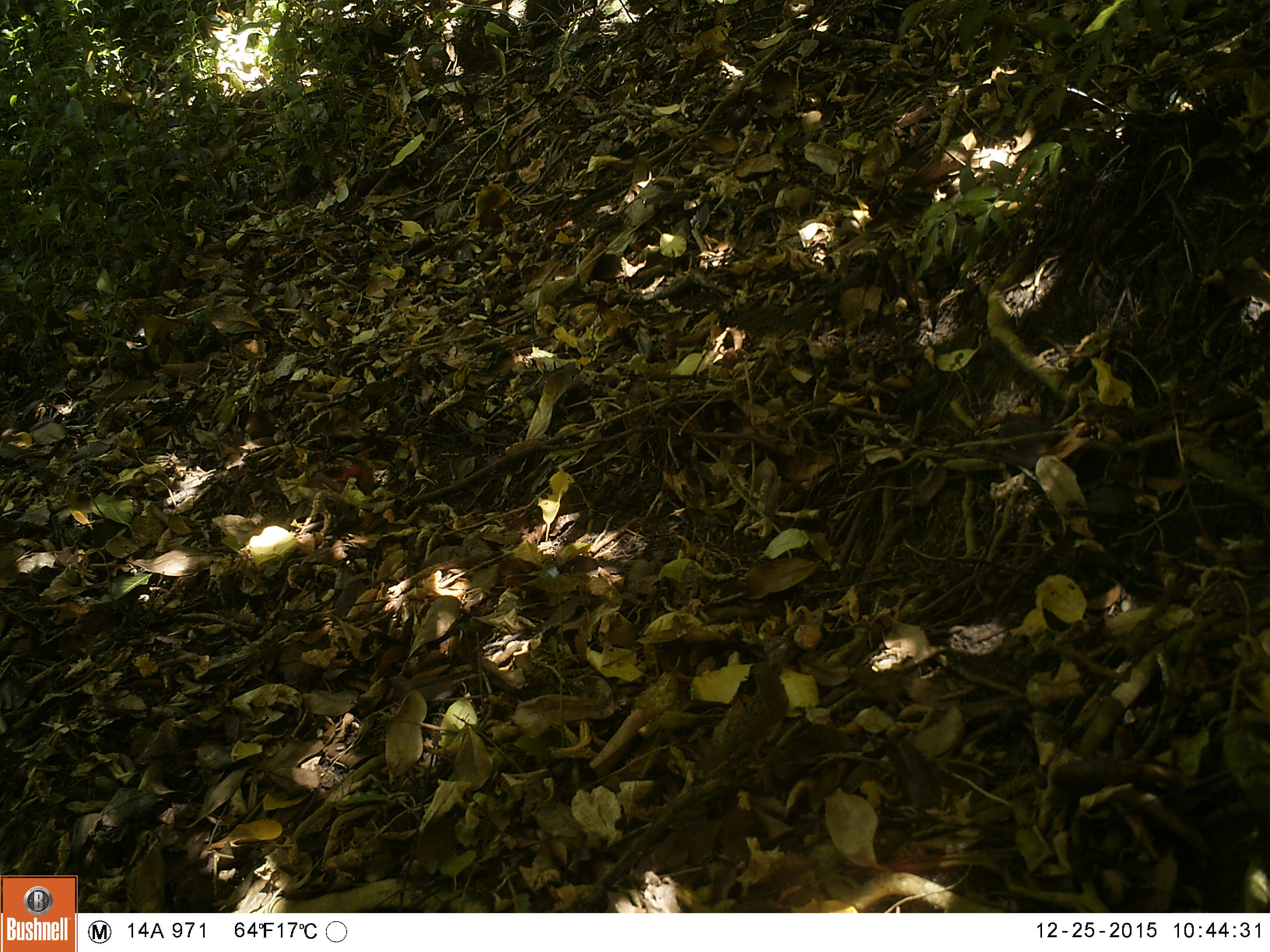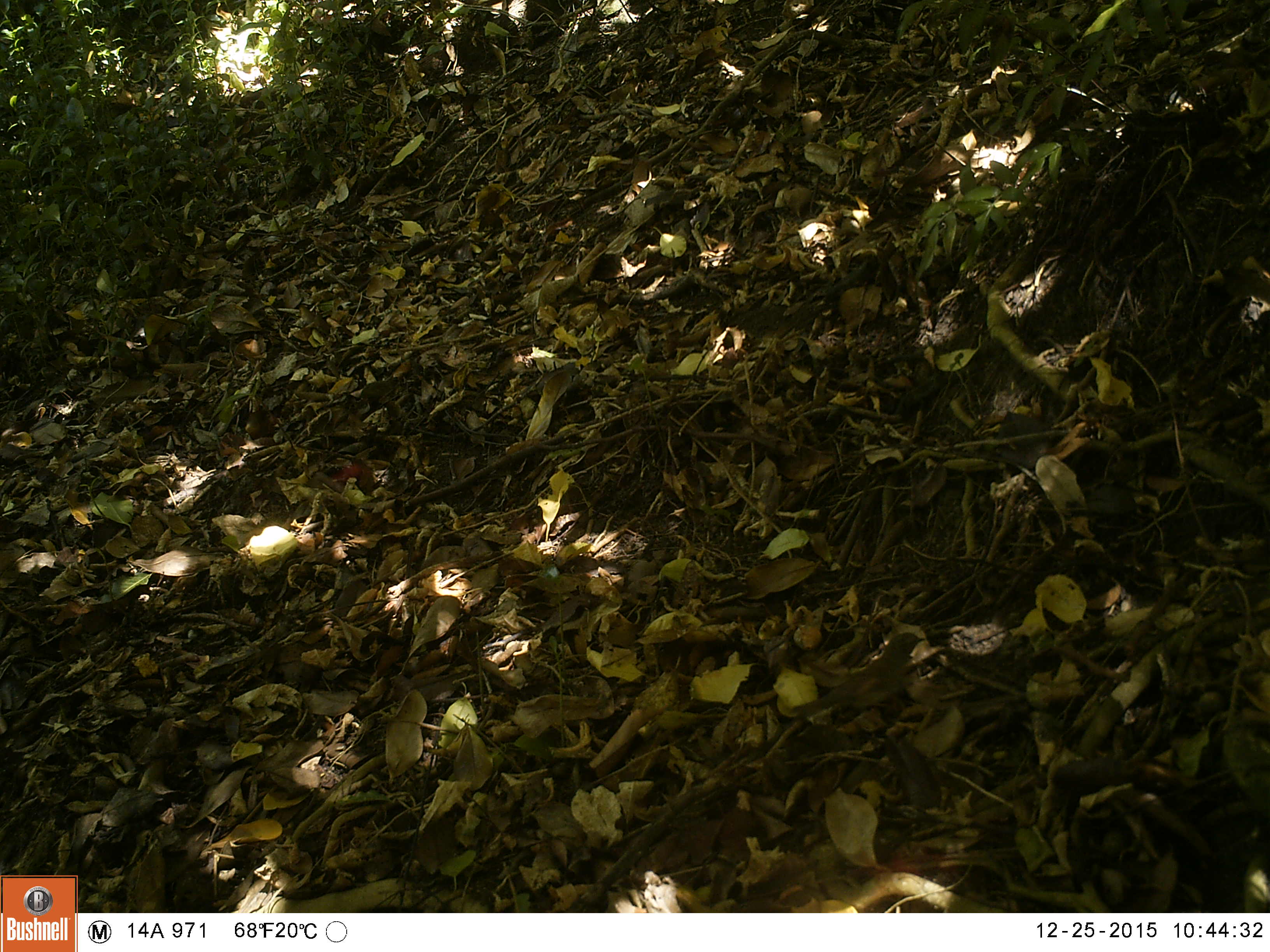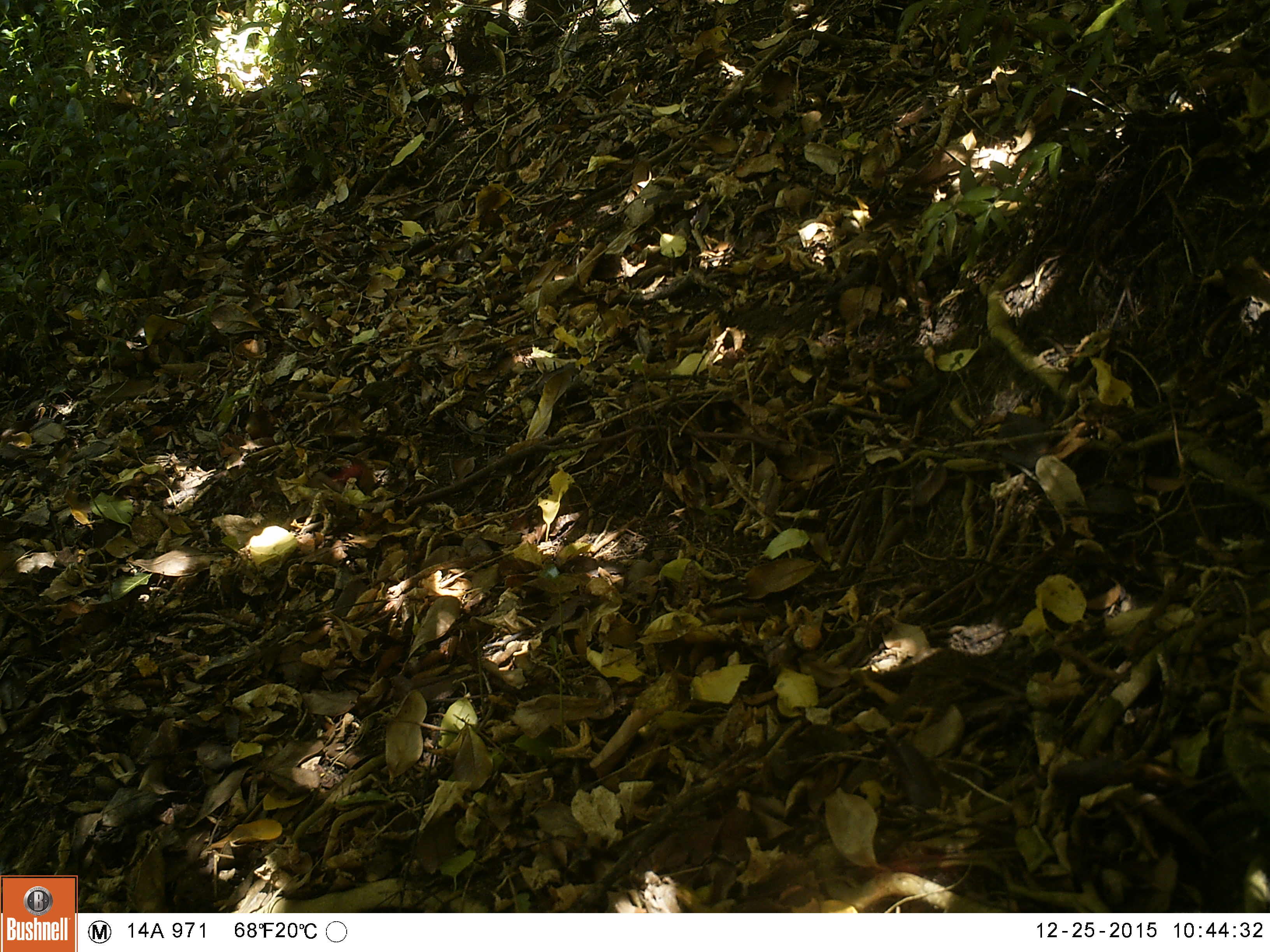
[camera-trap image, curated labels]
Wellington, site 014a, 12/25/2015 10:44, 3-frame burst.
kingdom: Animalia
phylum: Chordata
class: Aves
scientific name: Aves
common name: bird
Bird (Aves).